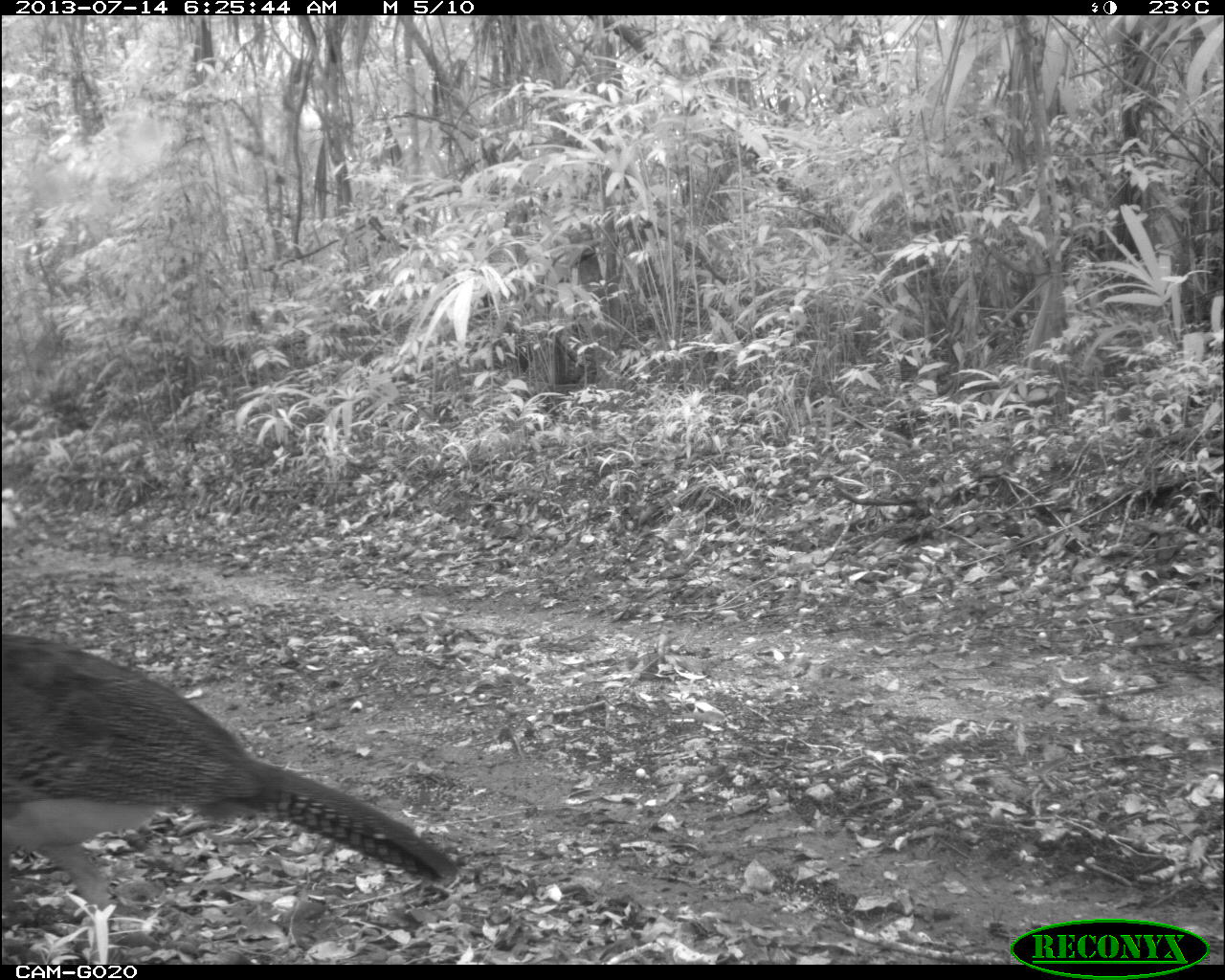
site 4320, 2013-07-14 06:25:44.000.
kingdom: Animalia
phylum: Chordata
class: Aves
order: Galliformes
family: Cracidae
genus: Crax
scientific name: Crax rubra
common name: great curassow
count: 1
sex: female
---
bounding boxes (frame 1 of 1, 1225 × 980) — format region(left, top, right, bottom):
crax rubra: region(2, 631, 458, 965)